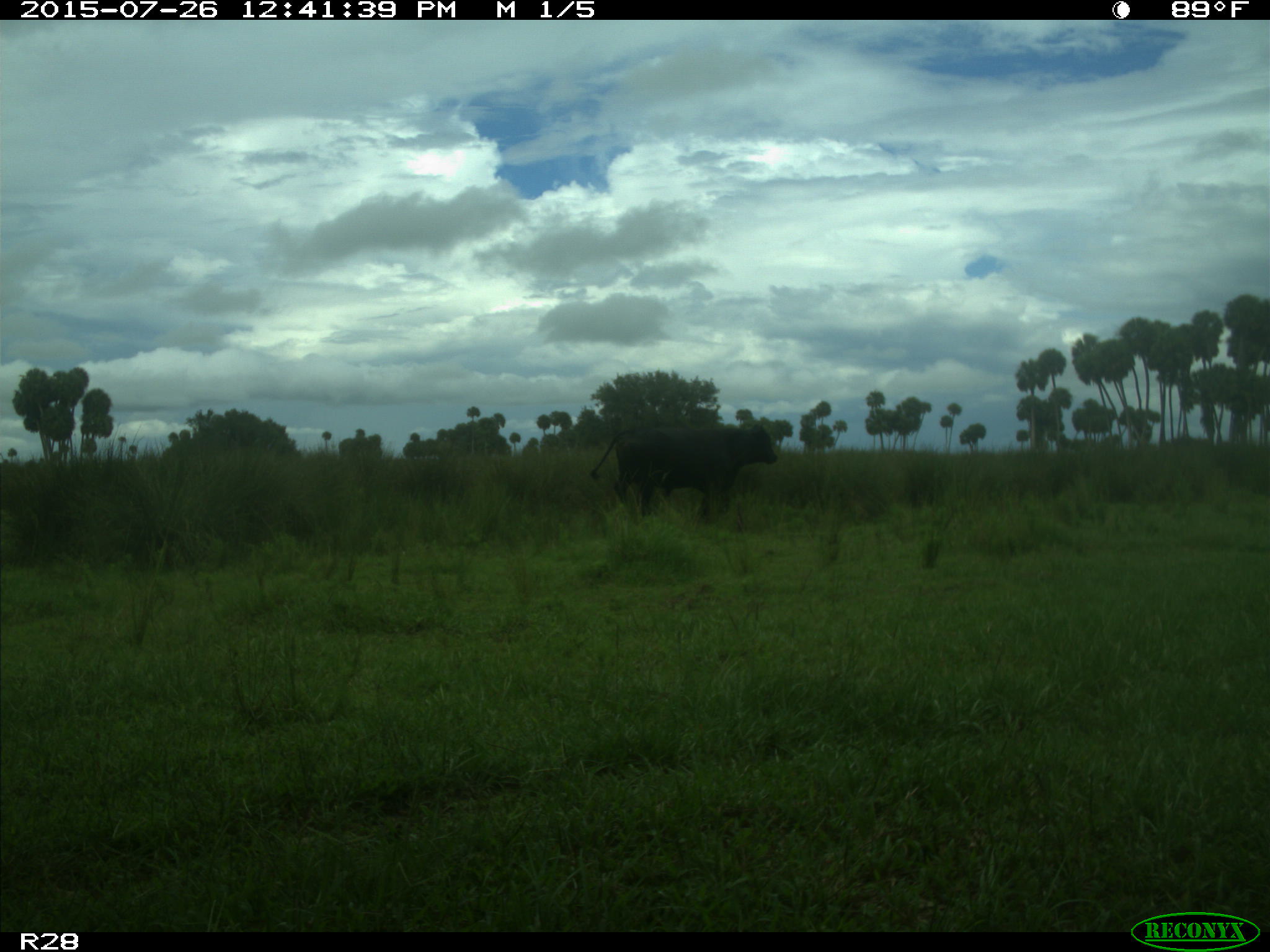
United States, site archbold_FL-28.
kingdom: Animalia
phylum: Chordata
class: Mammalia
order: Artiodactyla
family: Bovidae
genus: Bos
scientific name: Bos taurus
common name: domestic cow